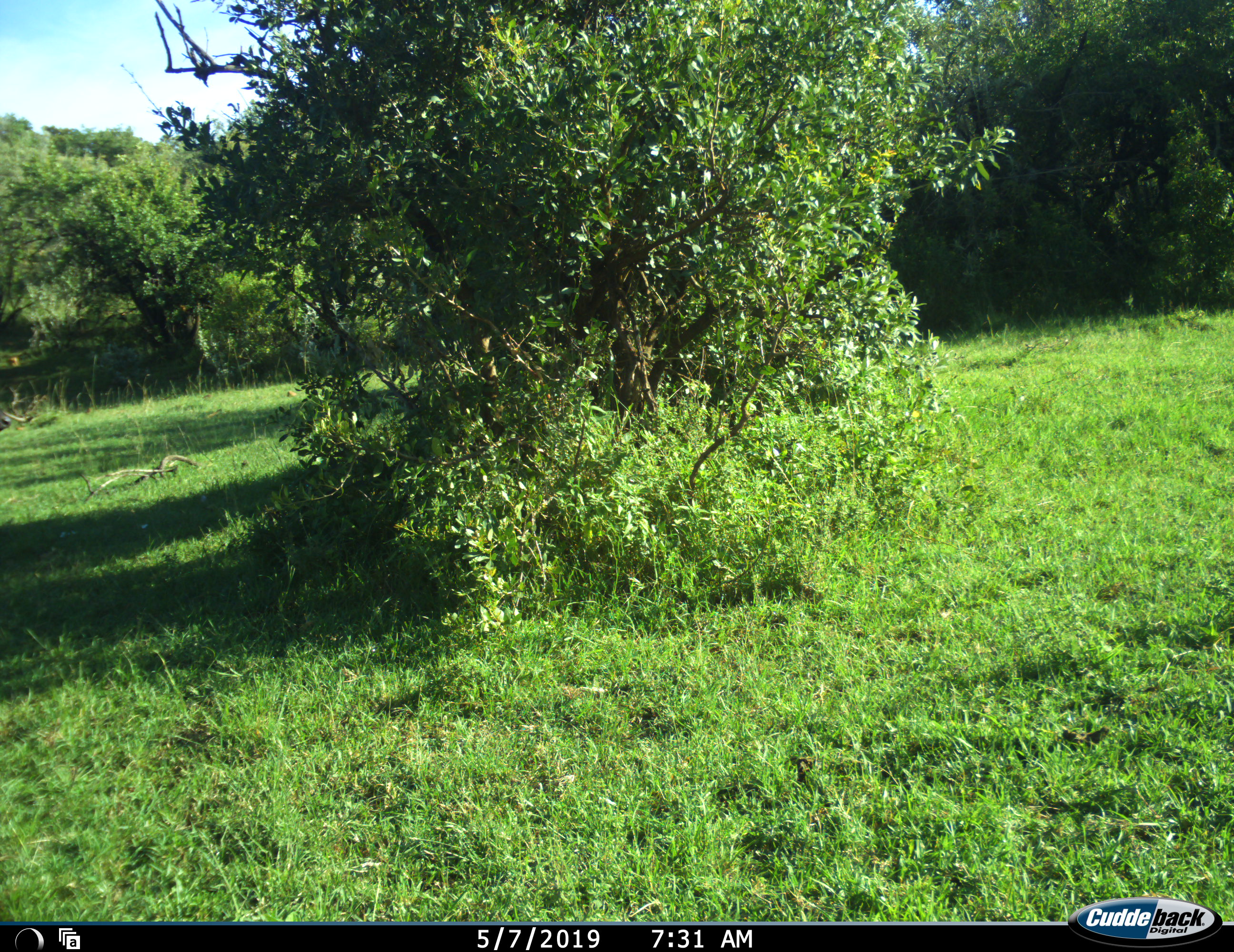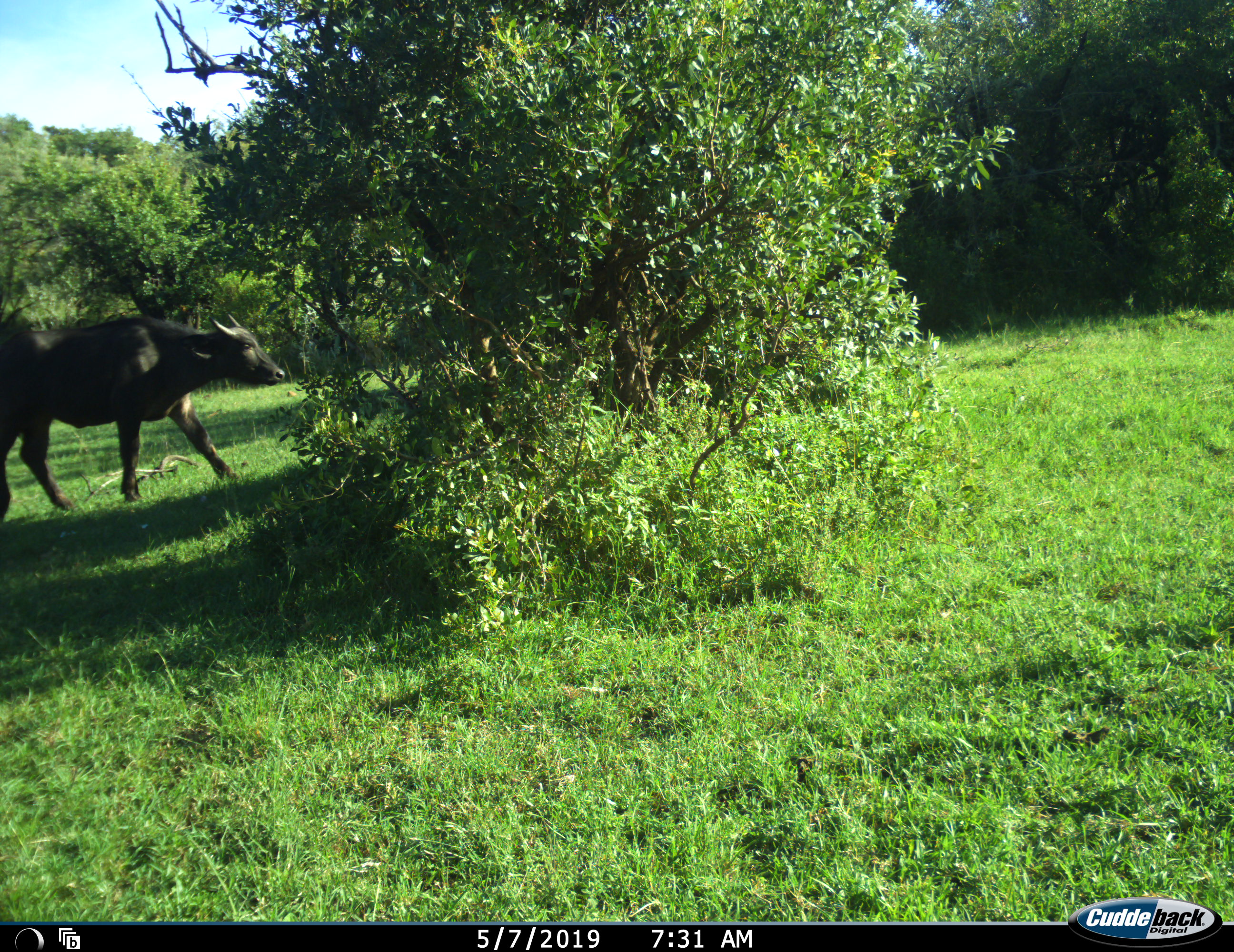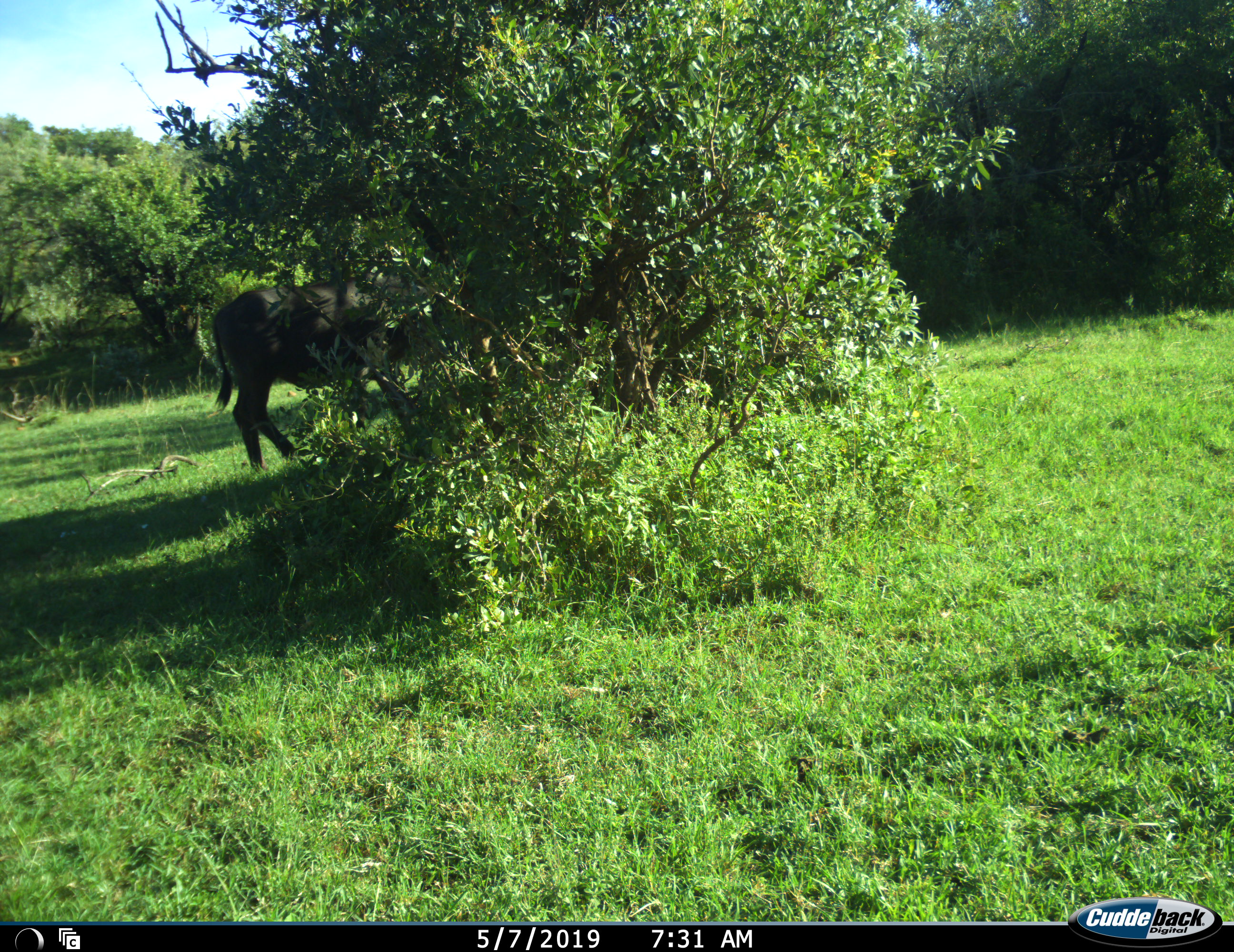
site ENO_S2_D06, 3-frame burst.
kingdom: Animalia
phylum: Chordata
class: Mammalia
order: Artiodactyla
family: Bovidae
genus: Syncerus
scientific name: Syncerus caffer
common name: african buffalo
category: buffalo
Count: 1.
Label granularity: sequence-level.